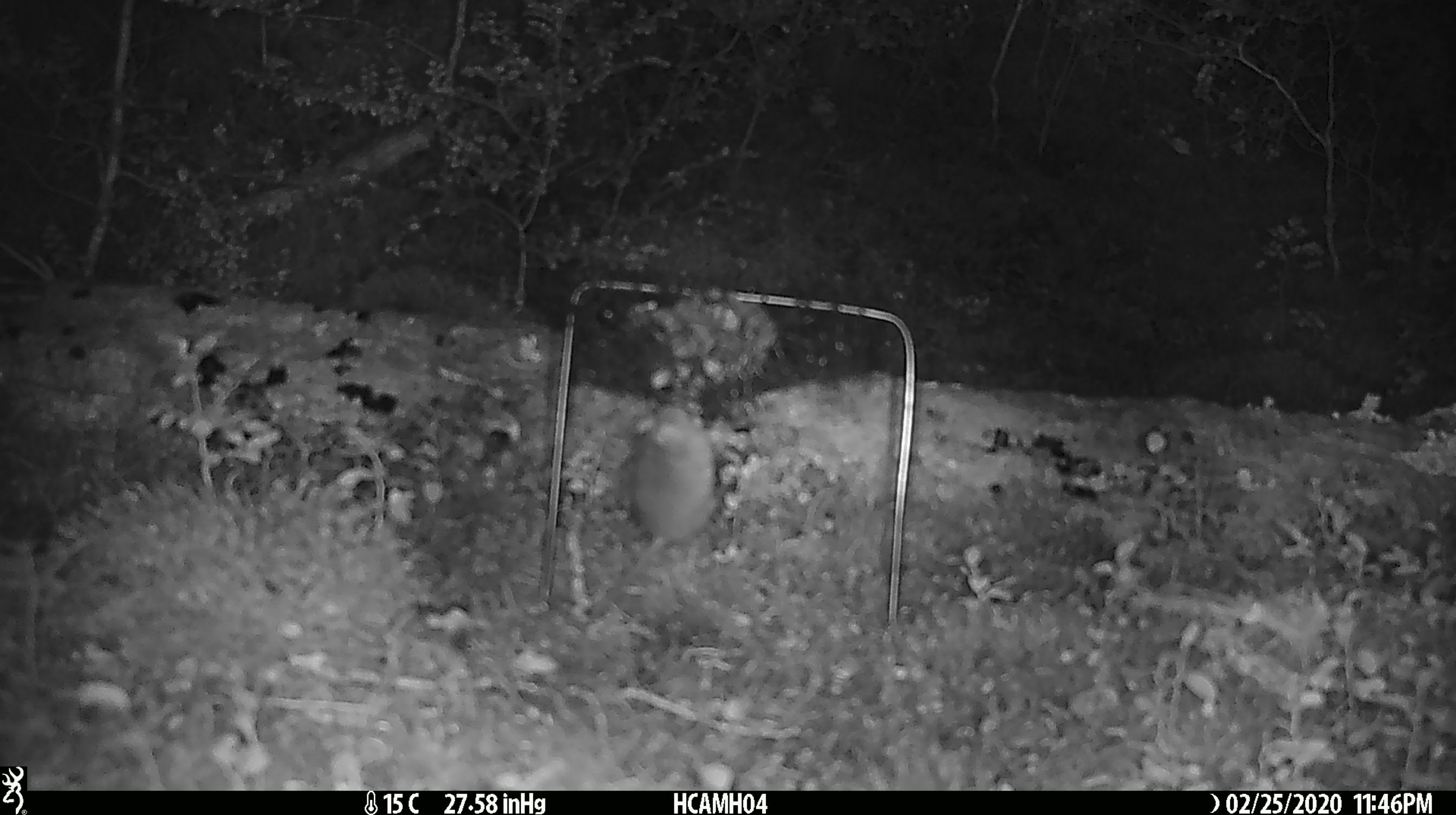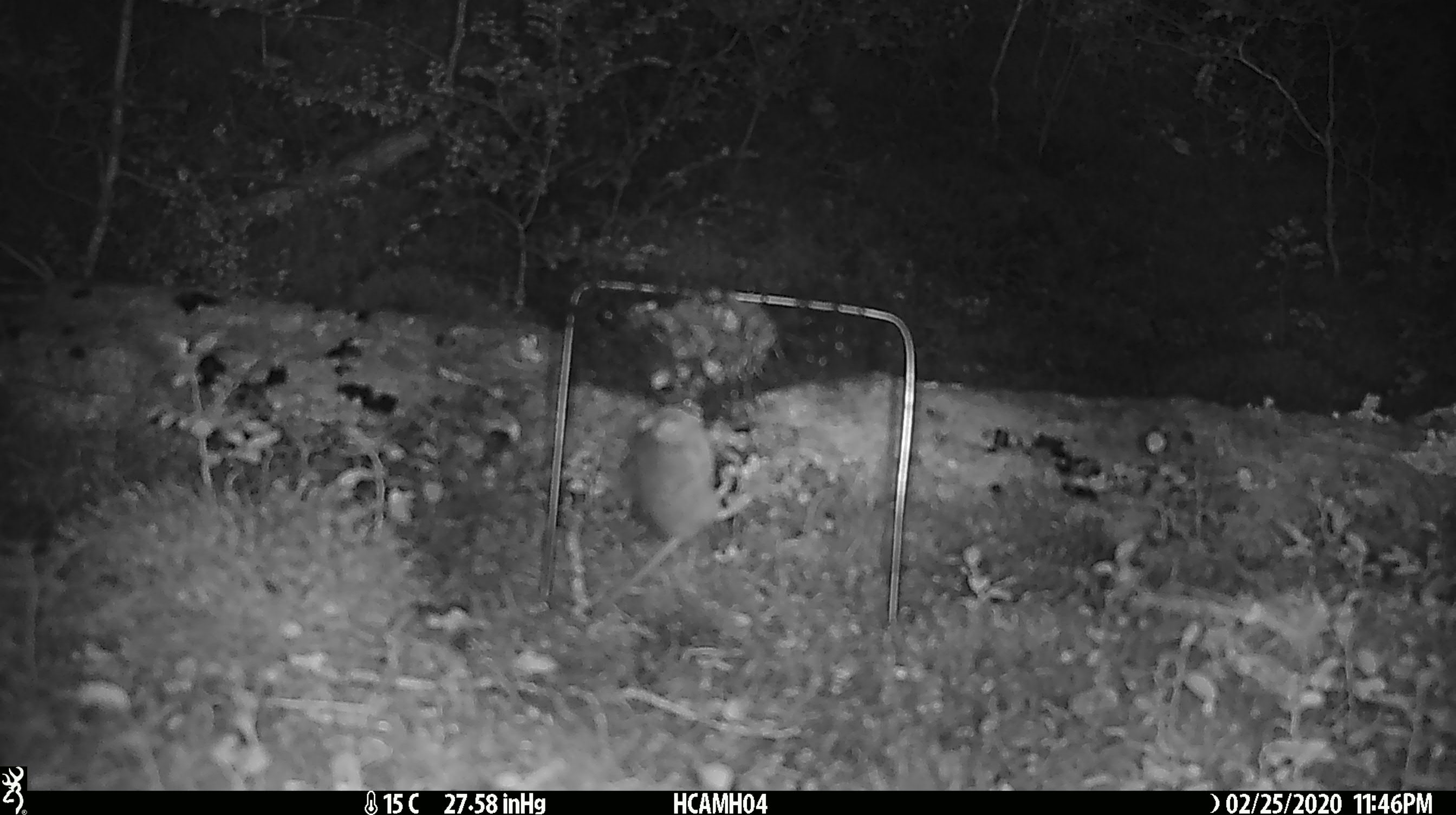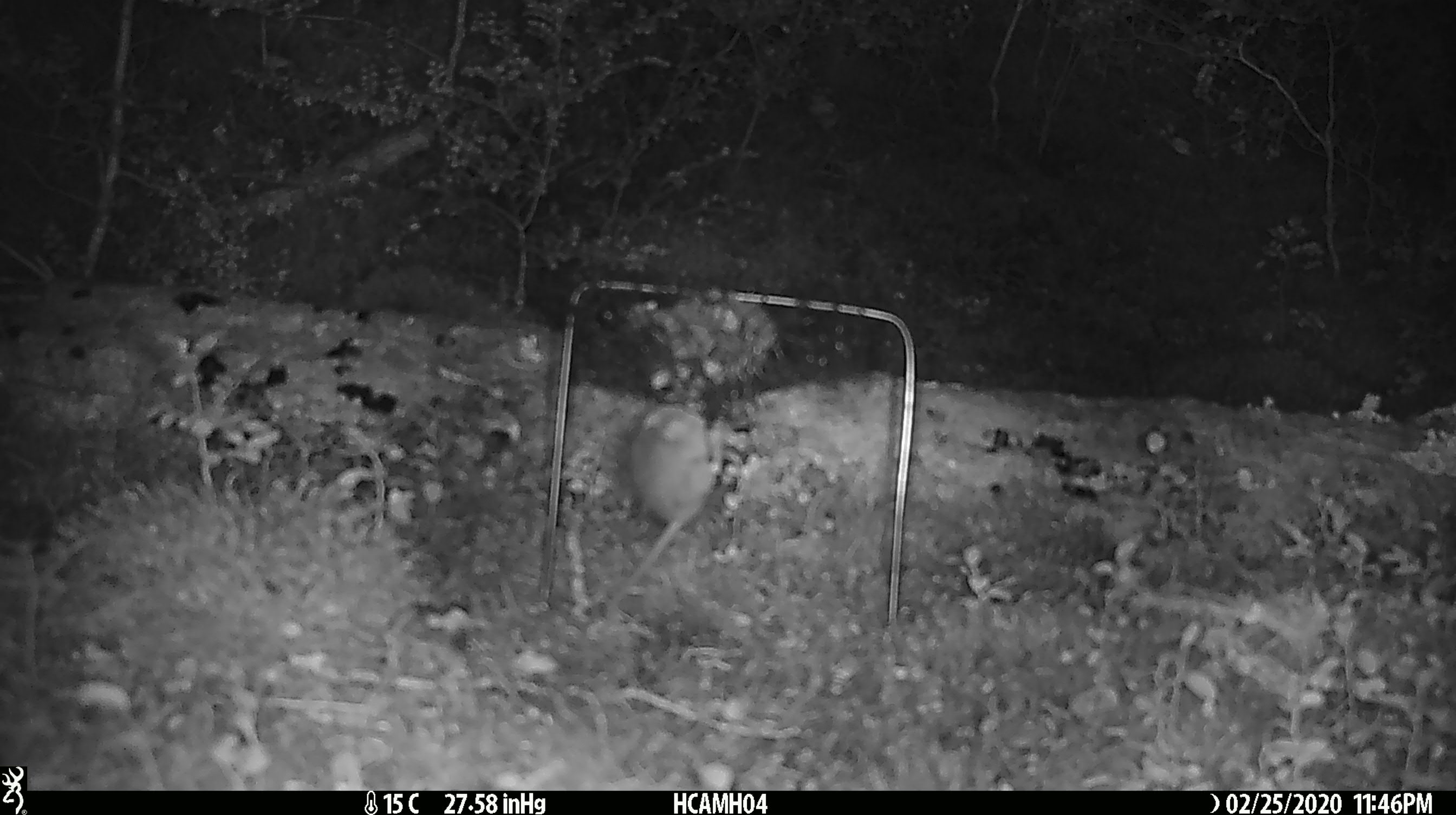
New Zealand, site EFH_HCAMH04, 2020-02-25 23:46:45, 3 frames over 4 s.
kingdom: Animalia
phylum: Chordata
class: Mammalia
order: Rodentia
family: Muridae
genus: Mus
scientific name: Mus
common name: mouse